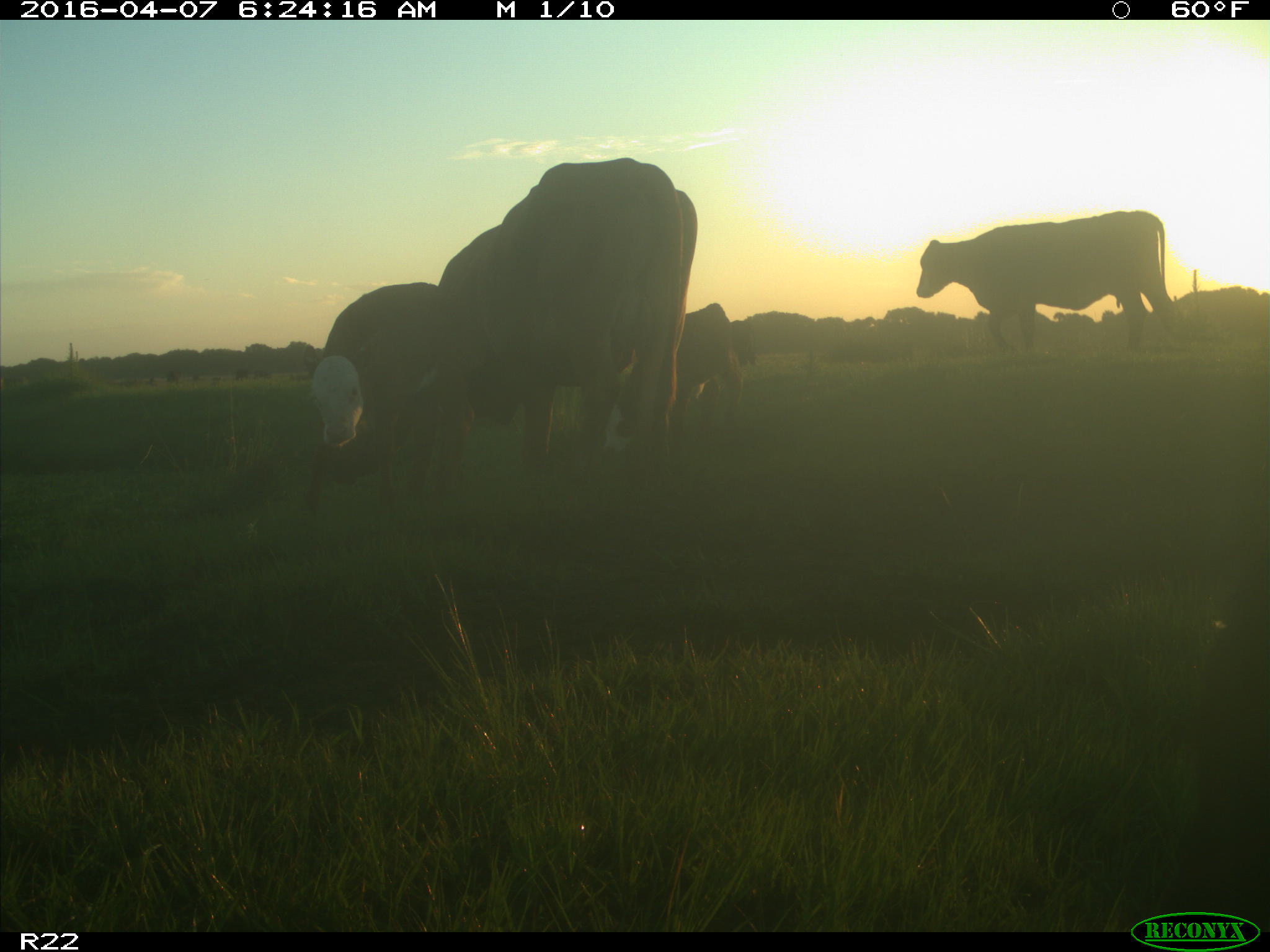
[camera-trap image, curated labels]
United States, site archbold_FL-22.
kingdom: Animalia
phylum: Chordata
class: Mammalia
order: Artiodactyla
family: Bovidae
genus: Bos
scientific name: Bos taurus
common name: domestic cow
Bos taurus (domestic cow).